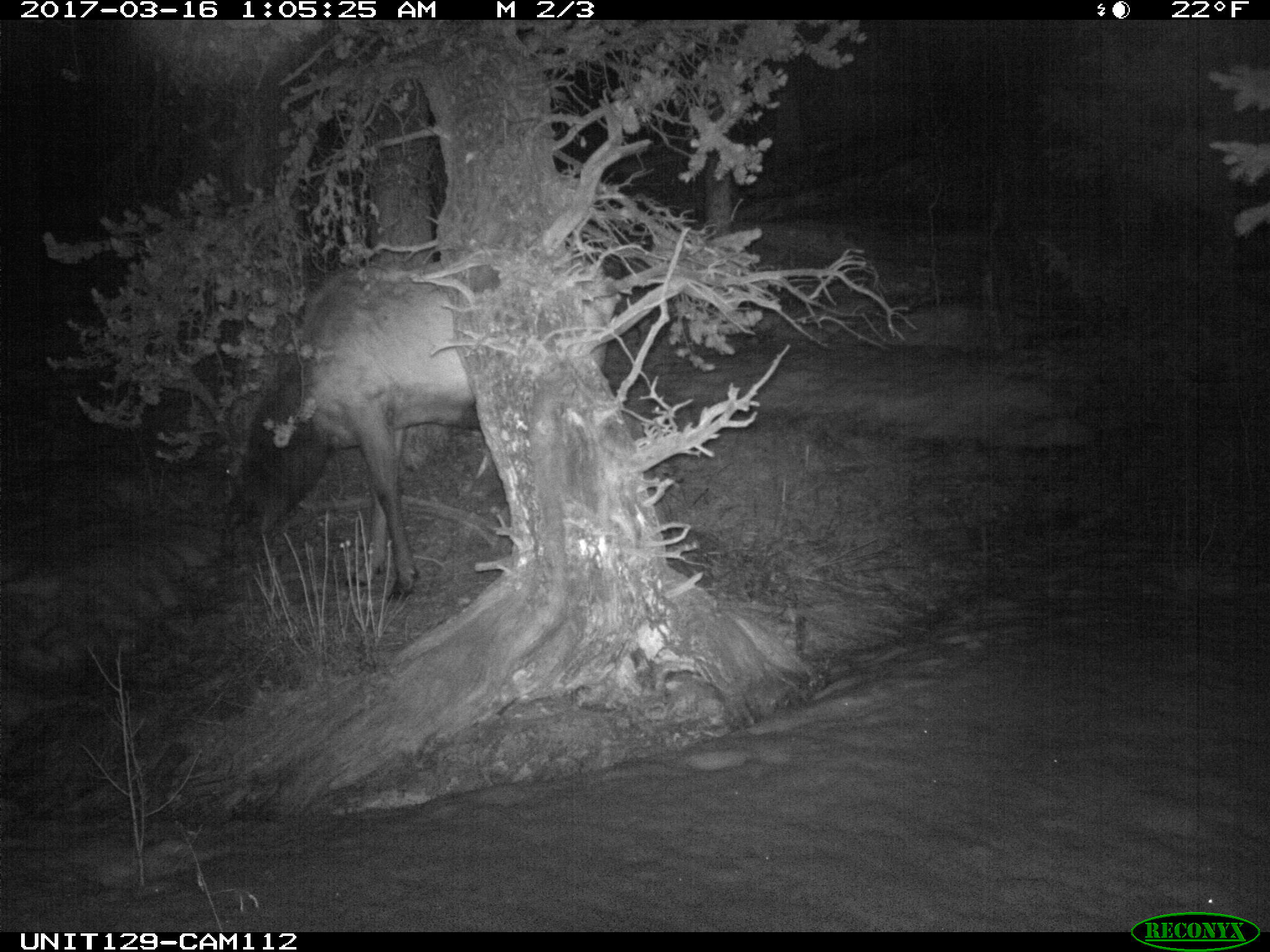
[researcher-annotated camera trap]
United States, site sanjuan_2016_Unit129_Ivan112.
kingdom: Animalia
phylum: Chordata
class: Mammalia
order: Artiodactyla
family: Cervidae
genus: Cervus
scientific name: Cervus elaphus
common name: red deer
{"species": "Cervus elaphus (red deer)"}